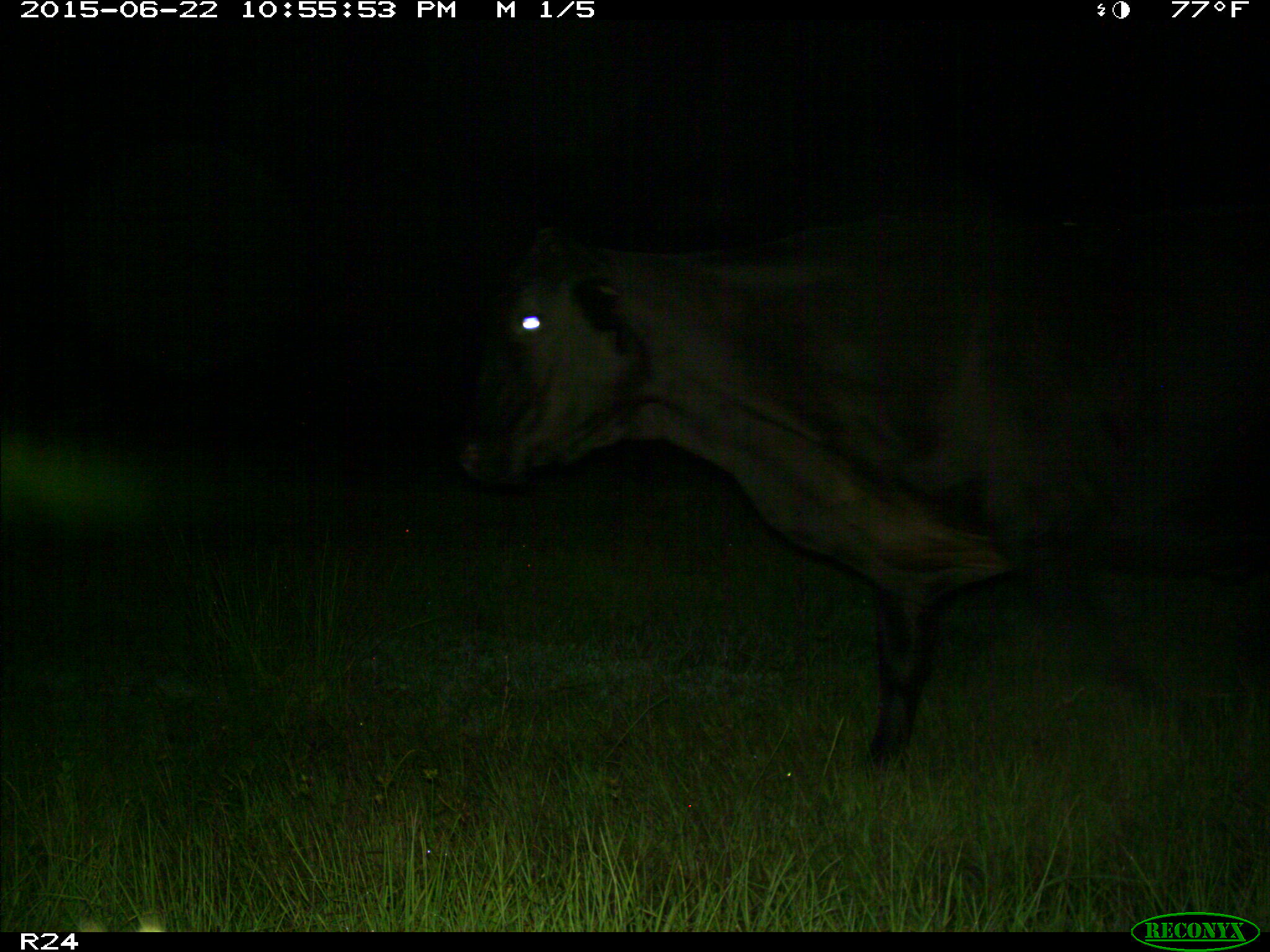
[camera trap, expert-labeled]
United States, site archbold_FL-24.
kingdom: Animalia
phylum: Chordata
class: Mammalia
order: Artiodactyla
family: Bovidae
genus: Bos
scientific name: Bos taurus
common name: domestic cow